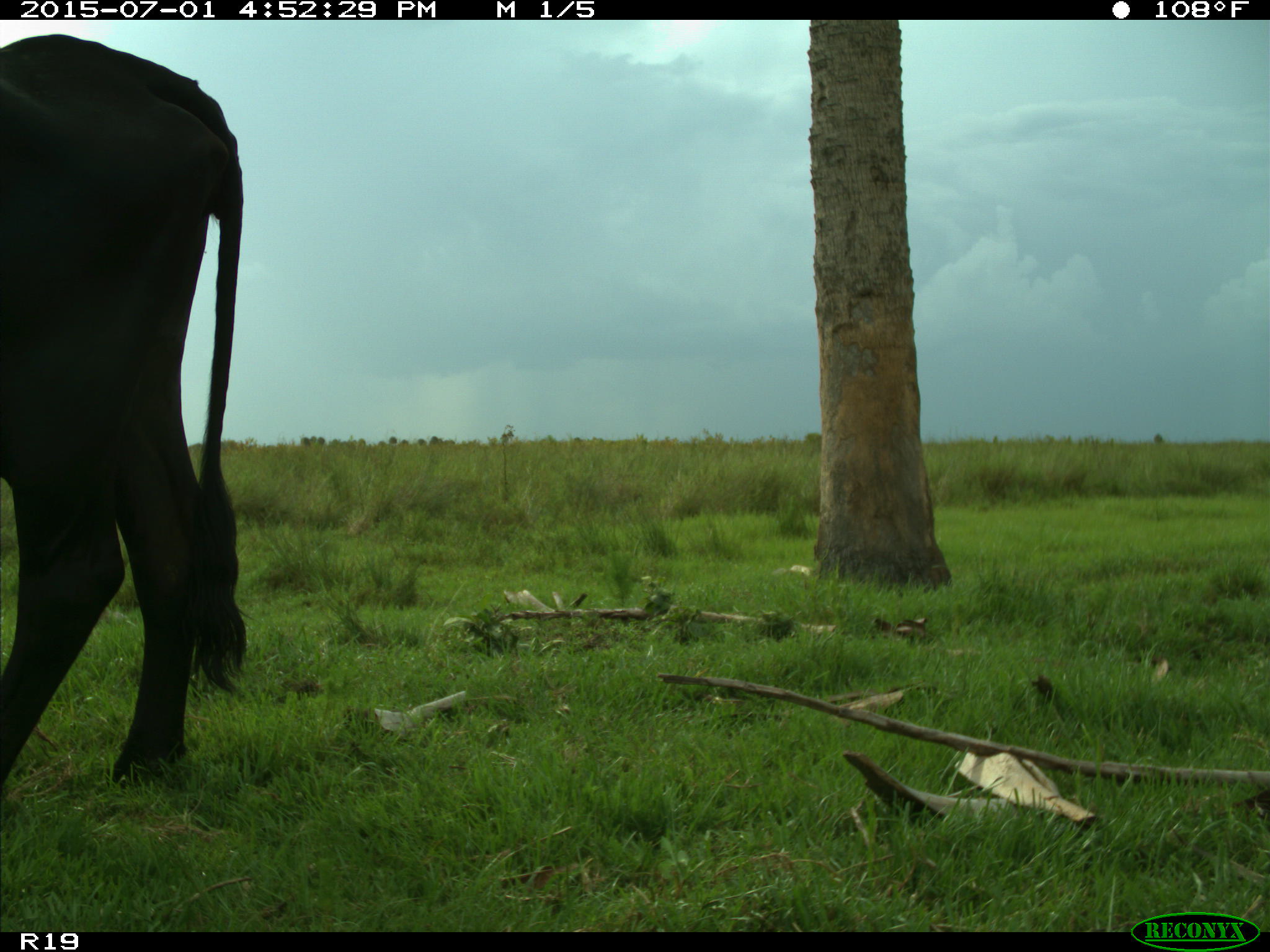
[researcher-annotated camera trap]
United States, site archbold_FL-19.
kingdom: Animalia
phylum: Chordata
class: Mammalia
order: Artiodactyla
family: Bovidae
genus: Bos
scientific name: Bos taurus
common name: domestic cow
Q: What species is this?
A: Bos taurus (domestic cow).